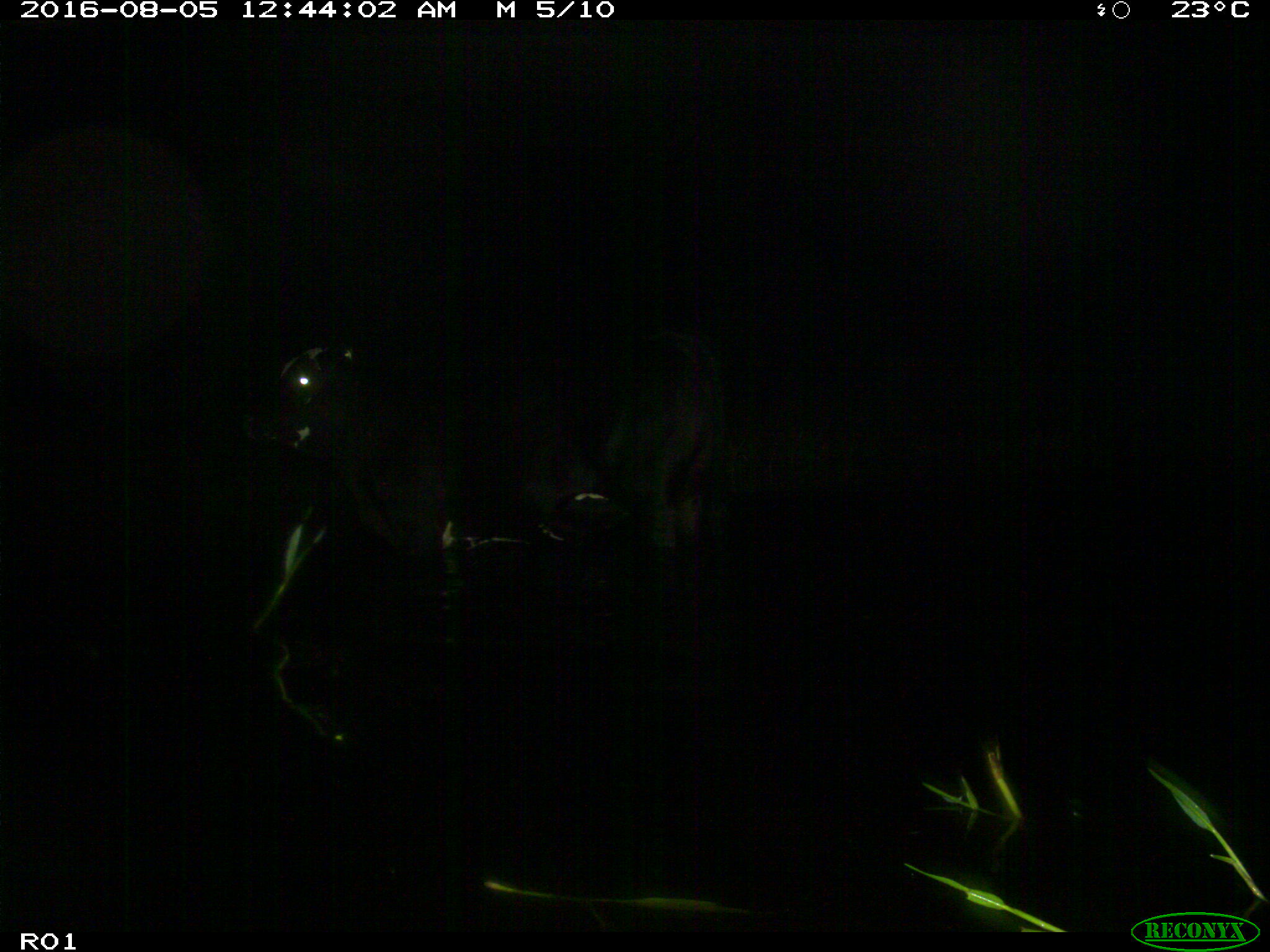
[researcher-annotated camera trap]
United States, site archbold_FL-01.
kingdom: Animalia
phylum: Chordata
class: Mammalia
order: Artiodactyla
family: Bovidae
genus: Bos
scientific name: Bos taurus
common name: domestic cow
Bos taurus (domestic cow).